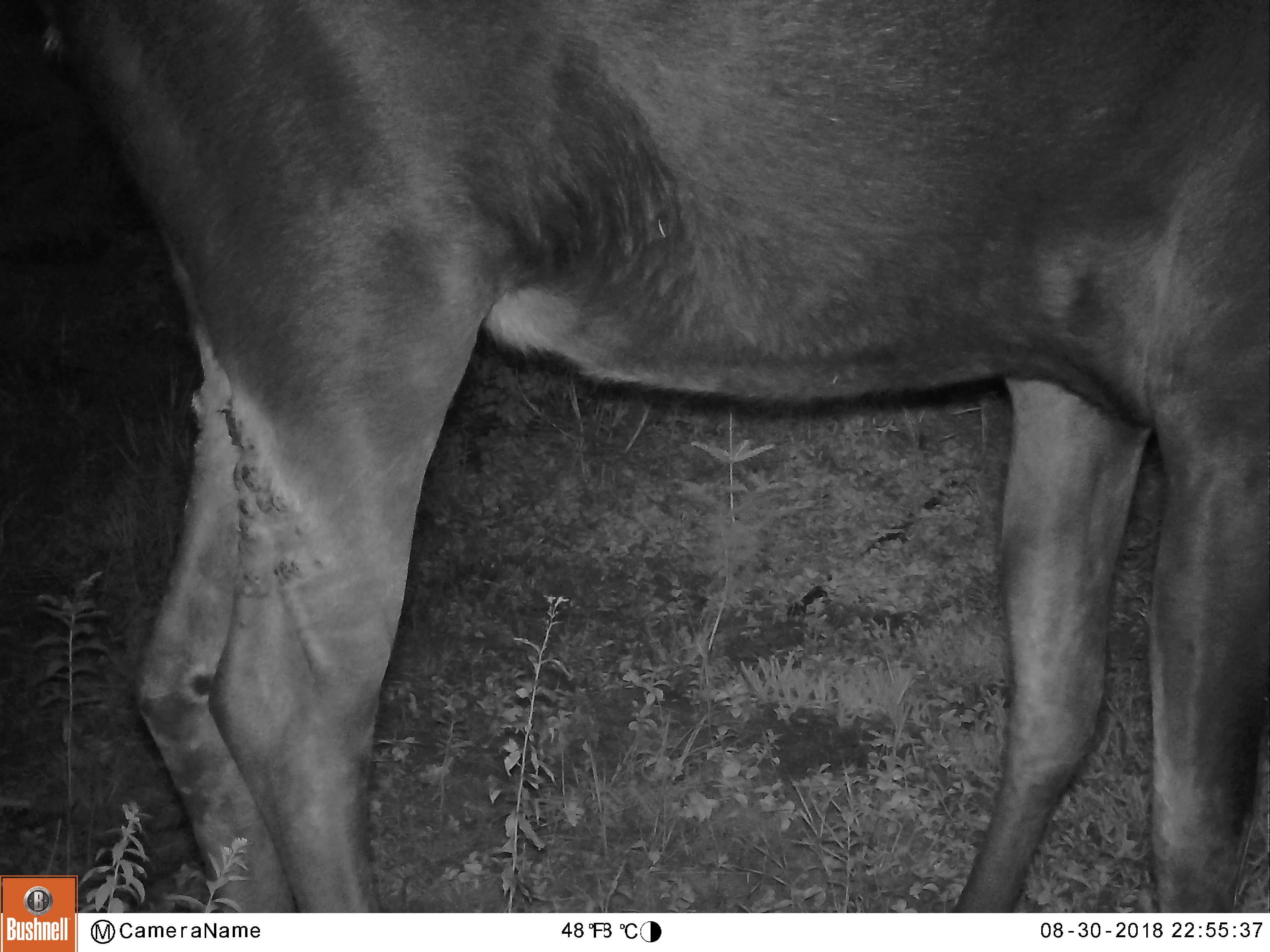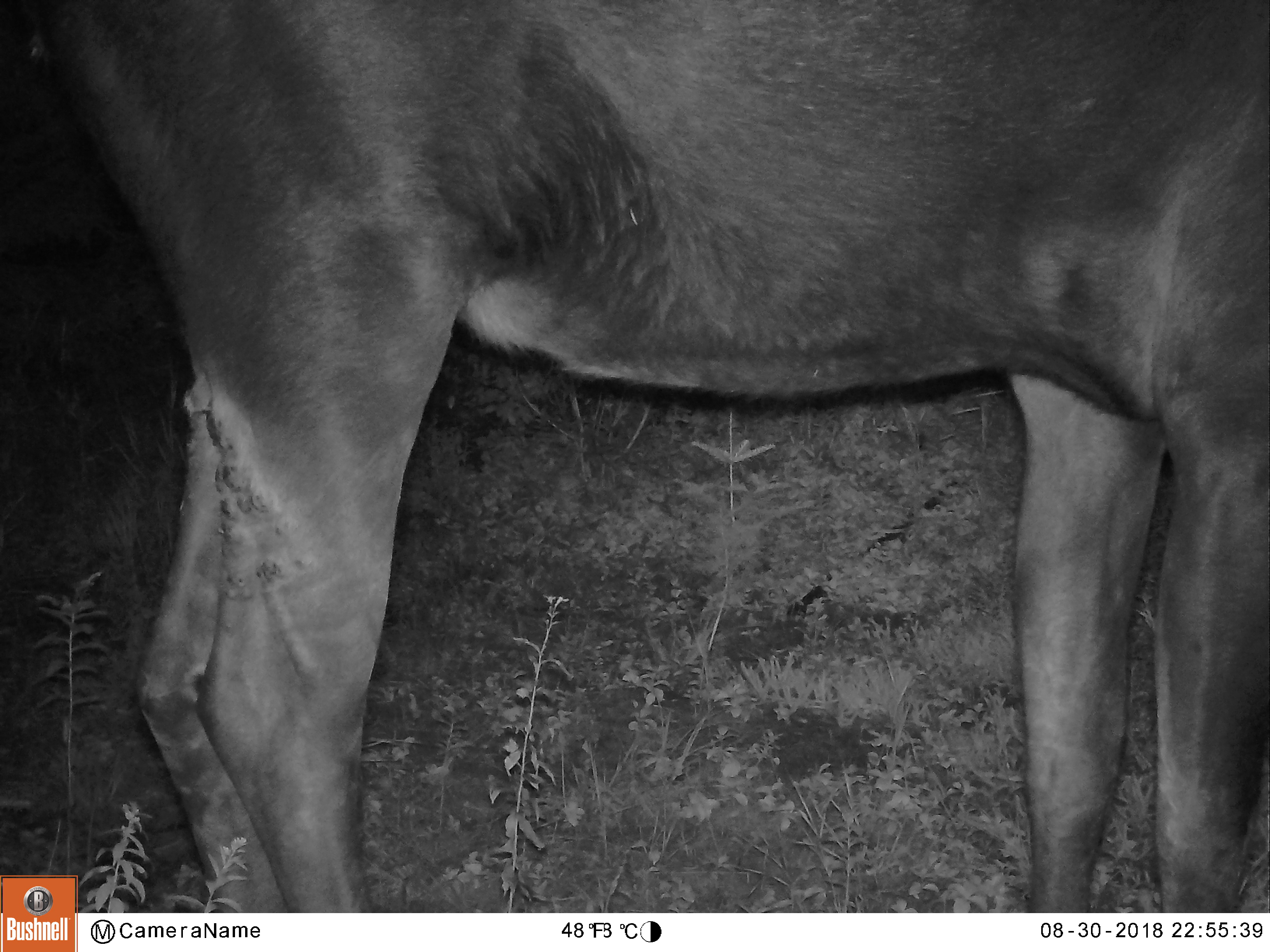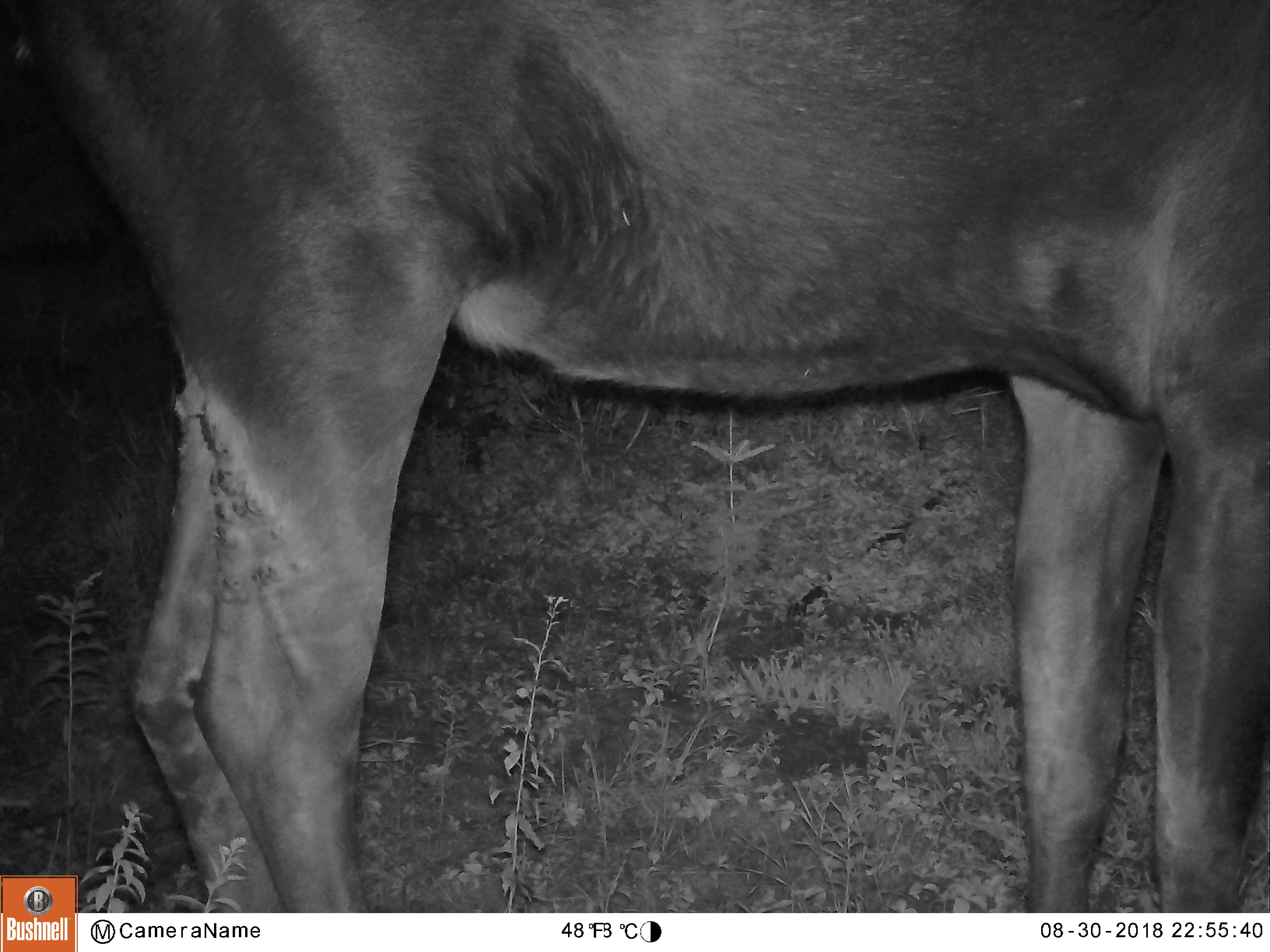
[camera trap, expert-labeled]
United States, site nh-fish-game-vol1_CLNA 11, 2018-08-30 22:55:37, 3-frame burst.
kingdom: Animalia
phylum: Chordata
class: Mammalia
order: Artiodactyla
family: Cervidae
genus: Alces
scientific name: Alces alces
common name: moose